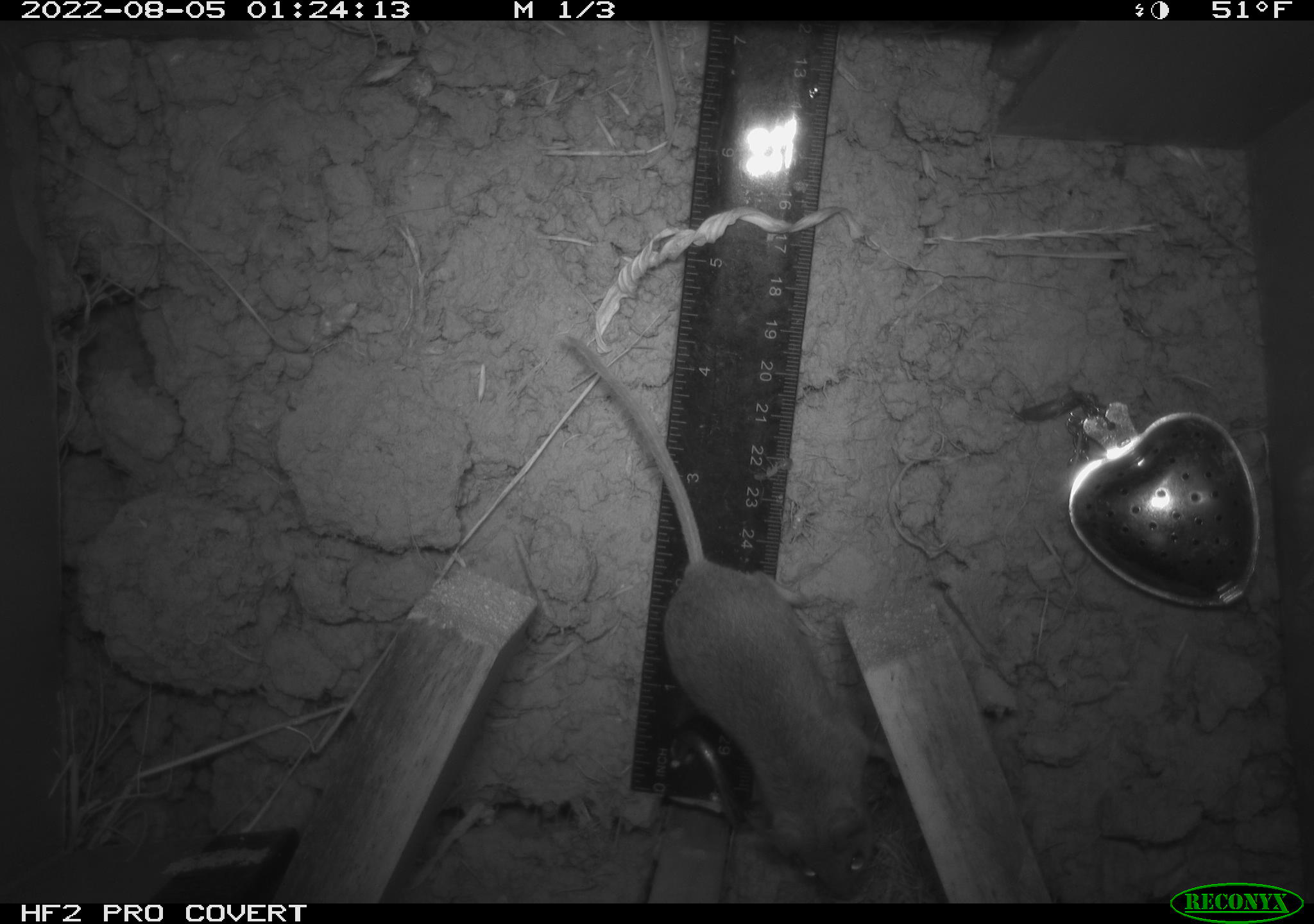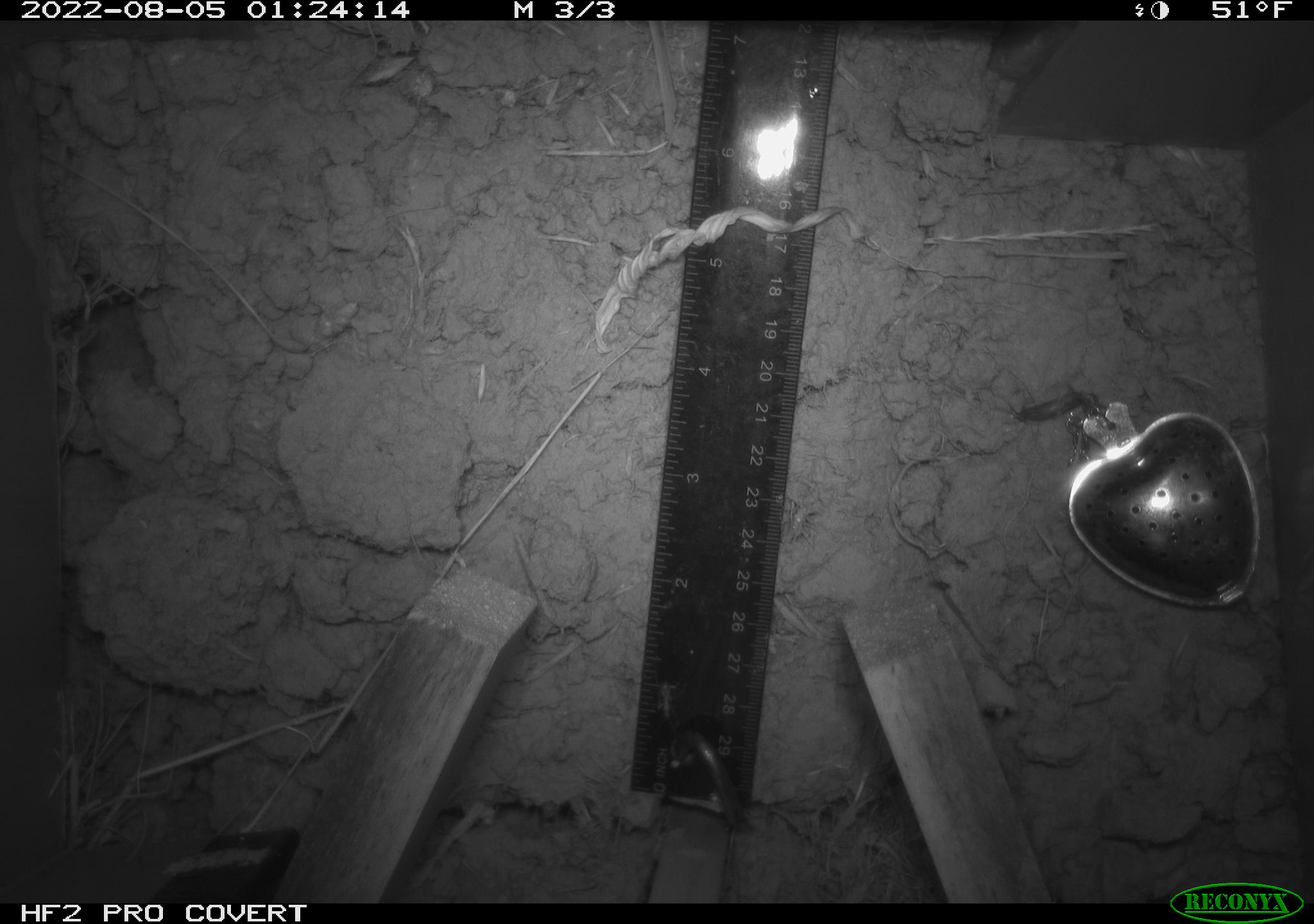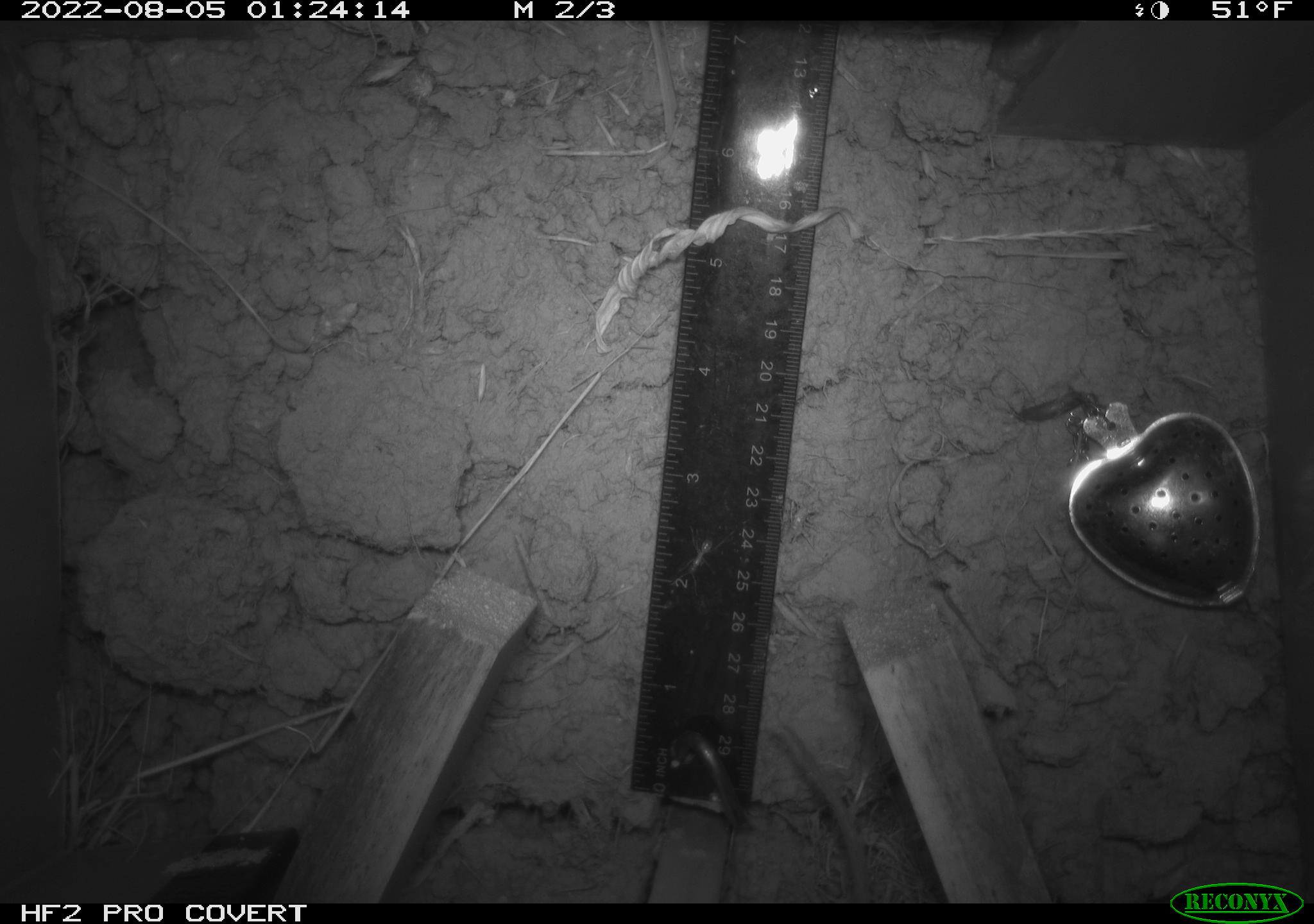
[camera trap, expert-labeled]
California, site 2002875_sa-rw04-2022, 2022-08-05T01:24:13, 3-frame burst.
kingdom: Animalia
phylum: Chordata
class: Mammalia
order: Rodentia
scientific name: Rodentia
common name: mouse species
Mouse species (Rodentia).